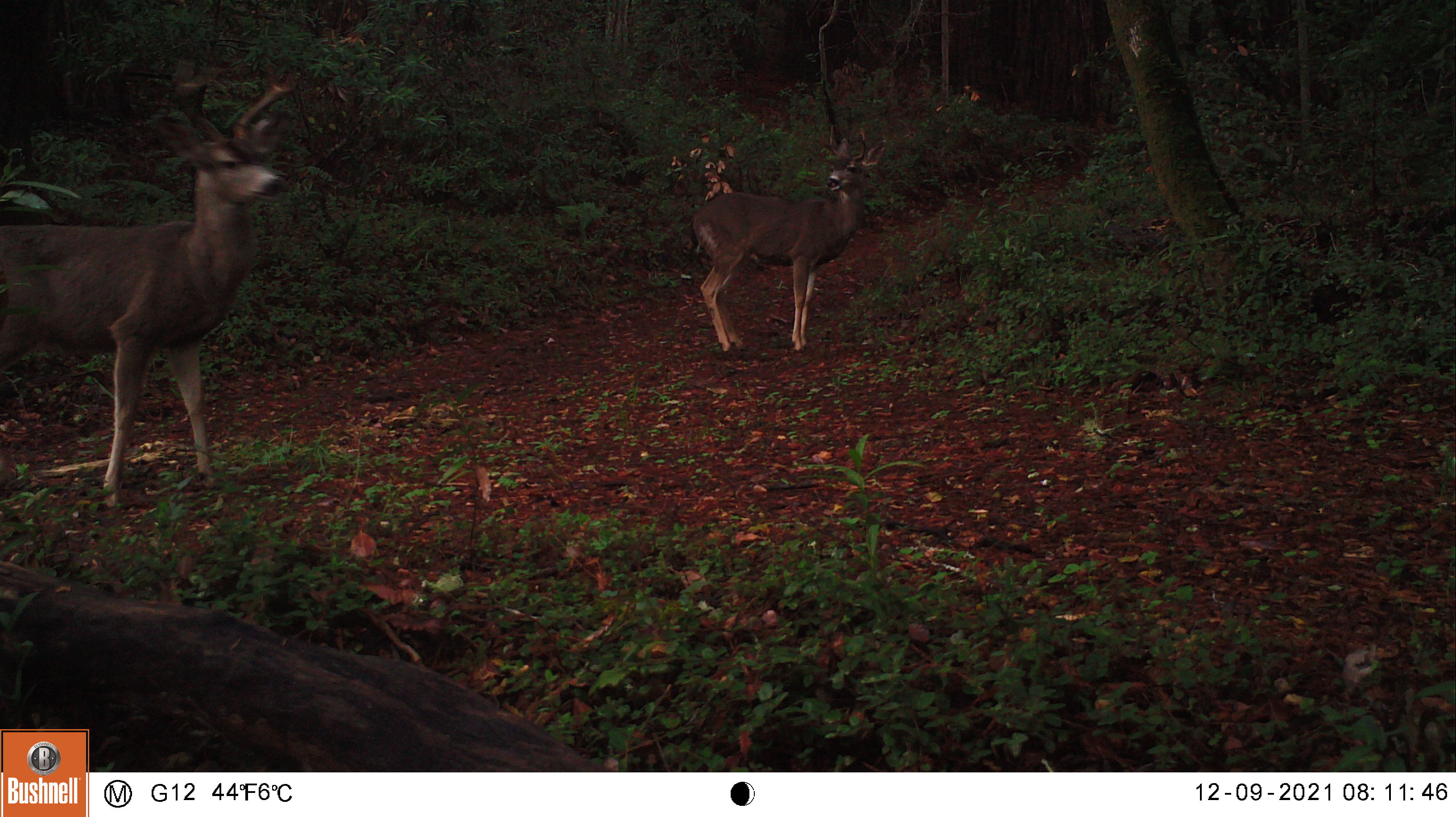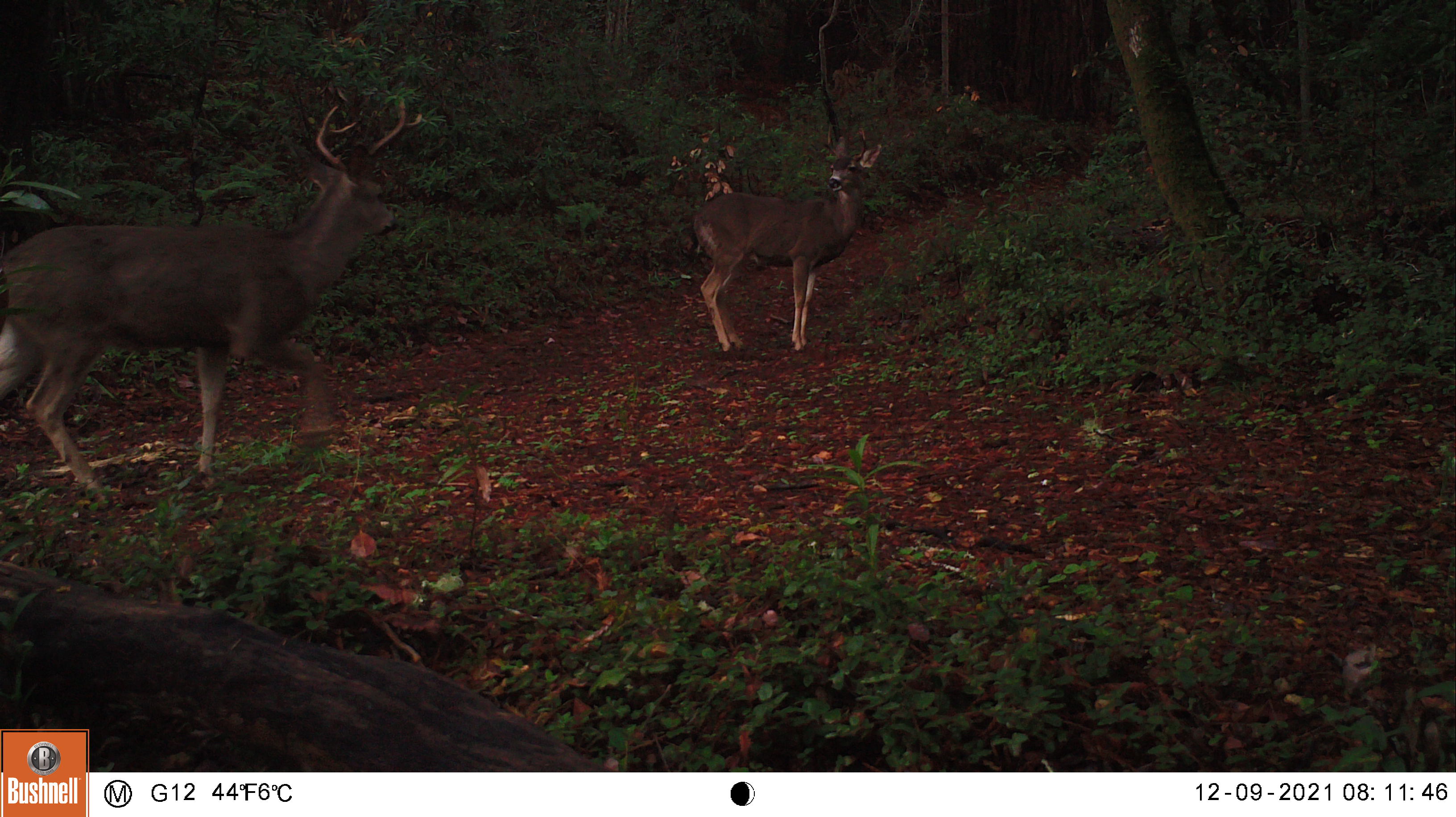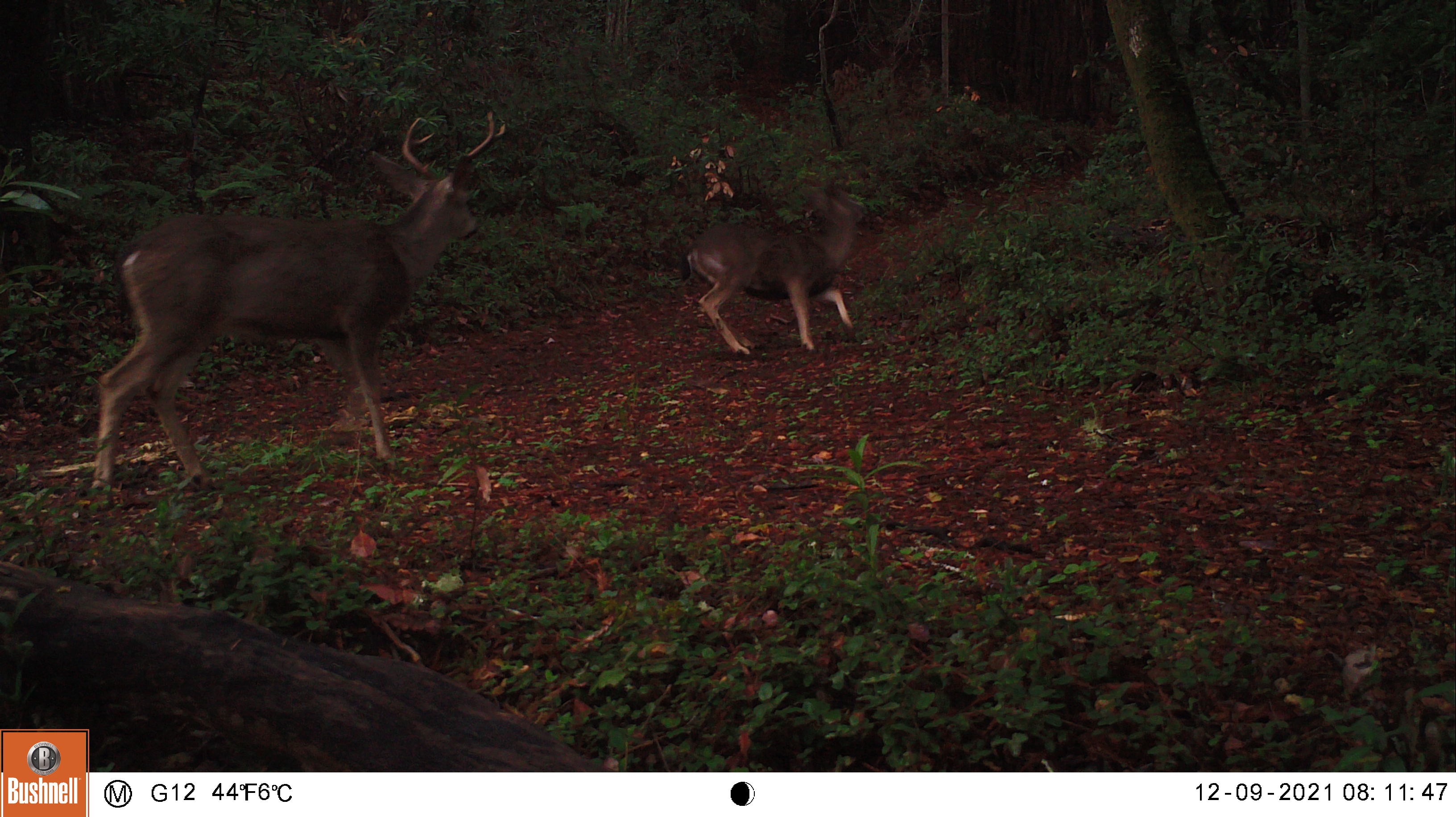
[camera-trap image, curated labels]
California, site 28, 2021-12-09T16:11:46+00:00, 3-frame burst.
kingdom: Animalia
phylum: Chordata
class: Mammalia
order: Artiodactyla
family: Cervidae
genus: Odocoileus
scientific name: Odocoileus hemionus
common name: mule deer